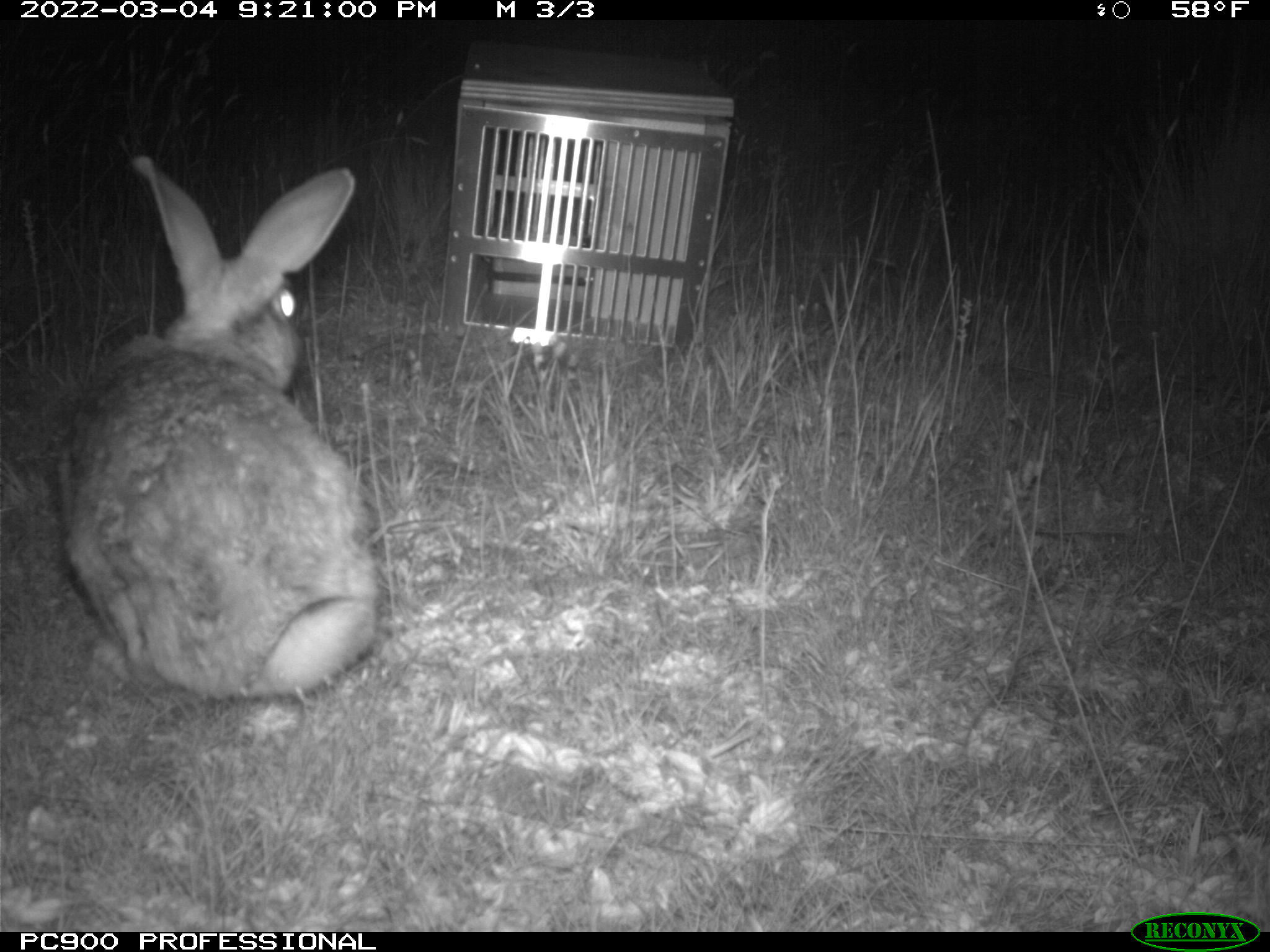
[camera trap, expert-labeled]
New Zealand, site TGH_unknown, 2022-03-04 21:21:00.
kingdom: Animalia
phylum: Chordata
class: Mammalia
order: Lagomorpha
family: Leporidae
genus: Oryctolagus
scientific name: Oryctolagus cuniculus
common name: european rabbit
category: rabbit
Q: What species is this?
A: Rabbit (european rabbit) (Oryctolagus cuniculus).